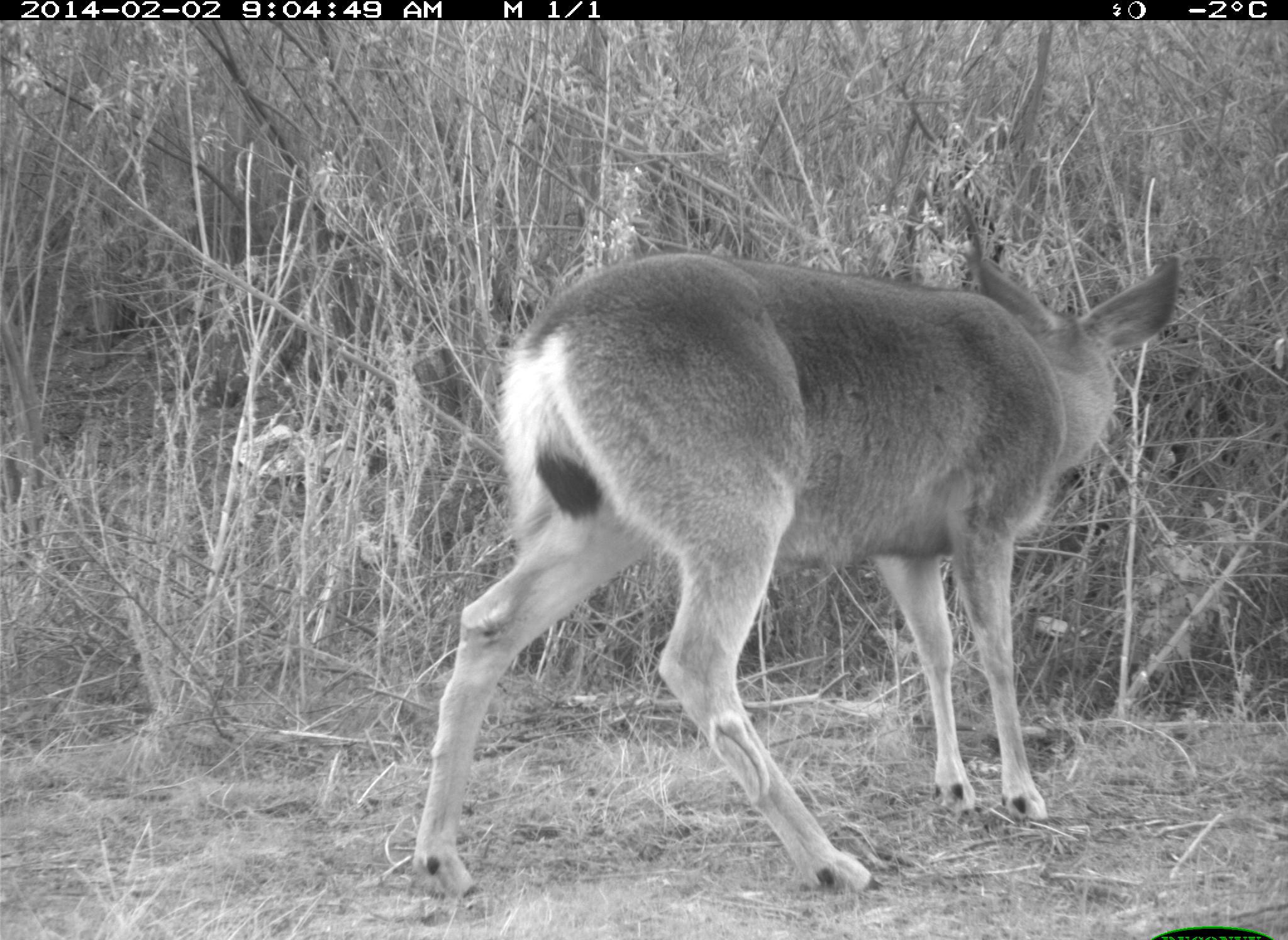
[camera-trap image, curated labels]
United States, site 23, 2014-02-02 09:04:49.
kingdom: Animalia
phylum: Chordata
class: Mammalia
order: Artiodactyla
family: Cervidae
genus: Odocoileus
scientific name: Odocoileus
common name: deer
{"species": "deer (Odocoileus)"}